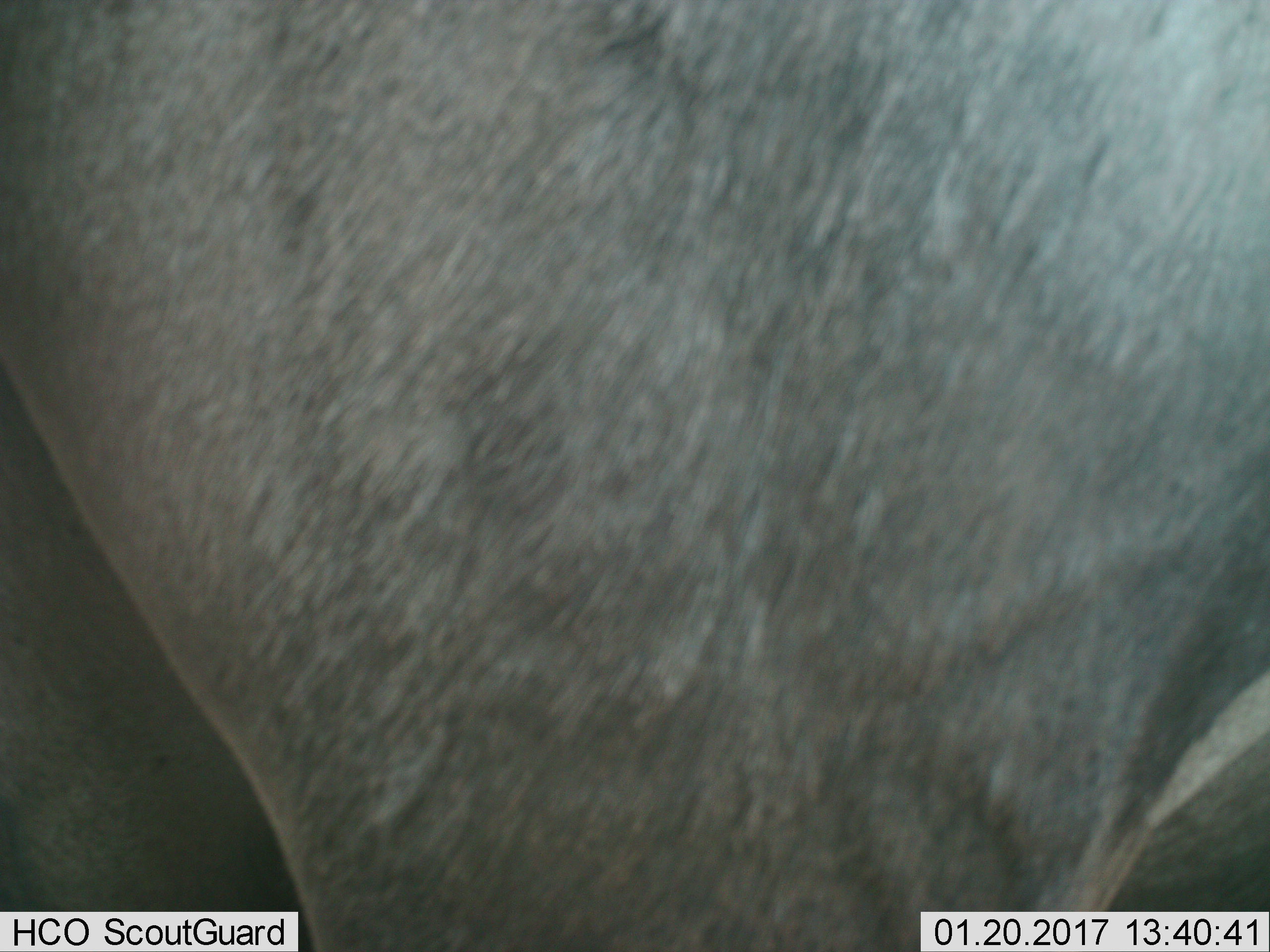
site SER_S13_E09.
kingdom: Animalia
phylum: Chordata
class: Mammalia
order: Artiodactyla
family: Bovidae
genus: Connochaetes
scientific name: Connochaetes taurinus taurinus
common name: blue wildebeest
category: wildebeestblue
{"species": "wildebeestblue (blue wildebeest) (Connochaetes taurinus taurinus)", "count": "1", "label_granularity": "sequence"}